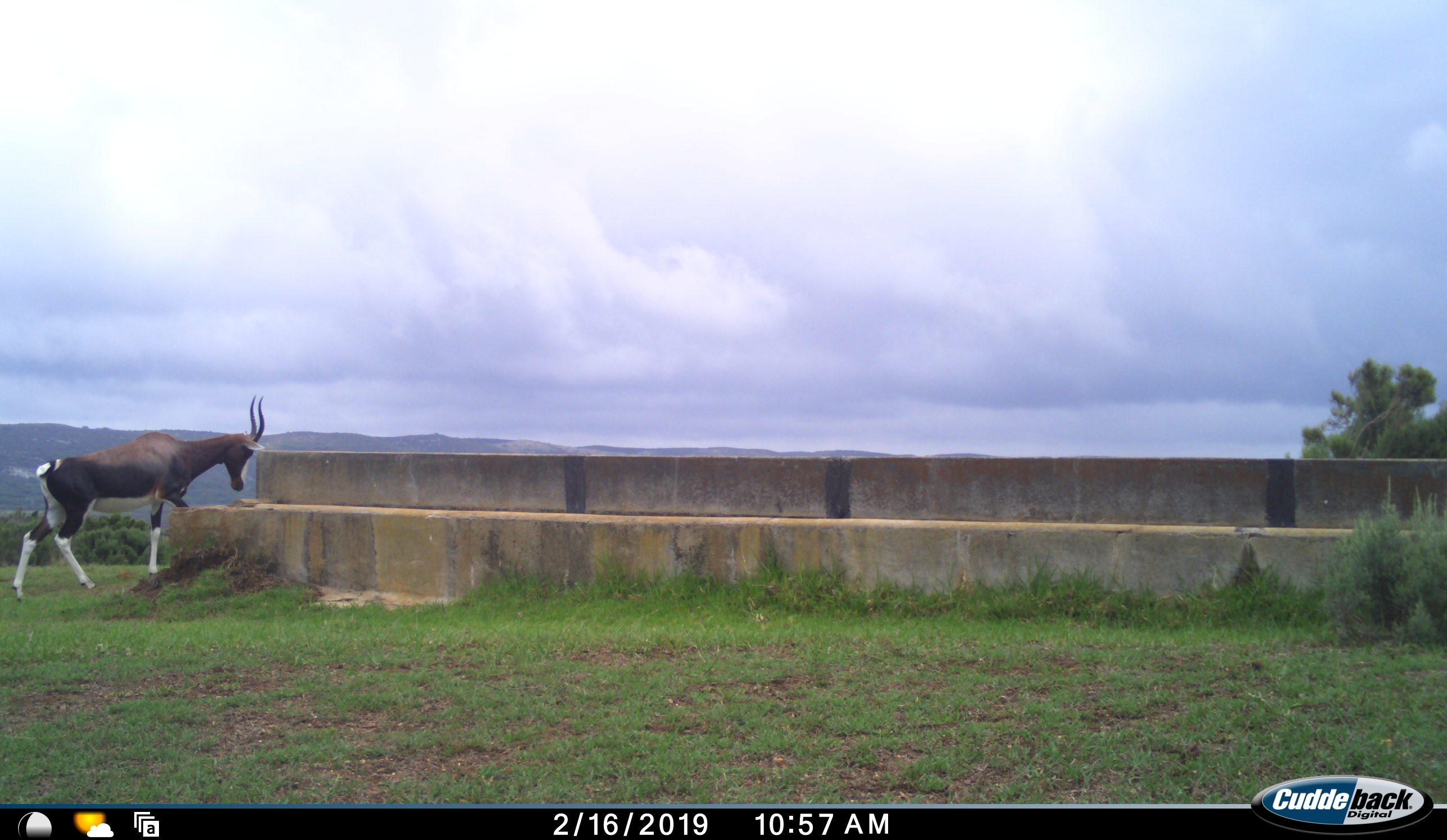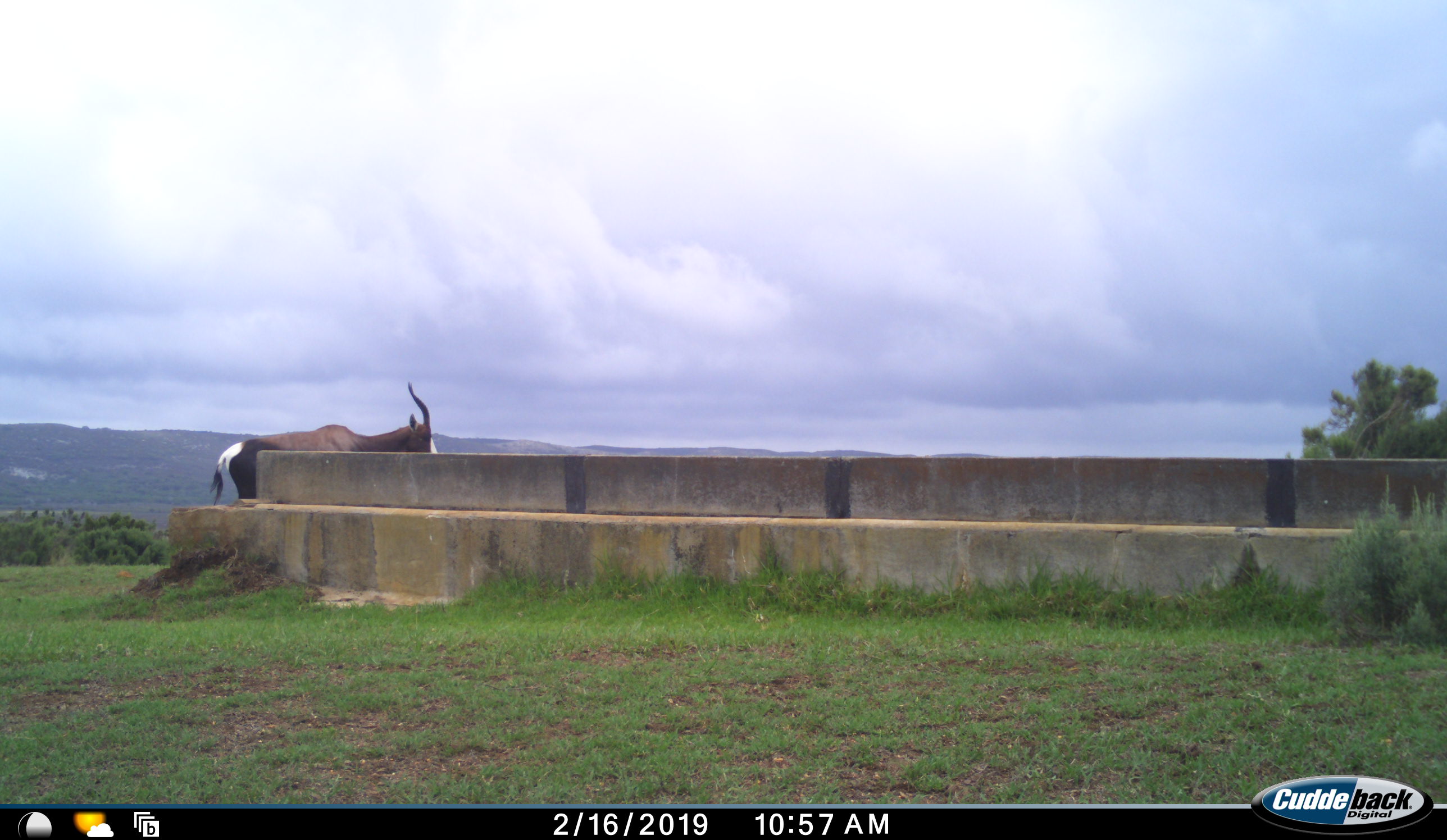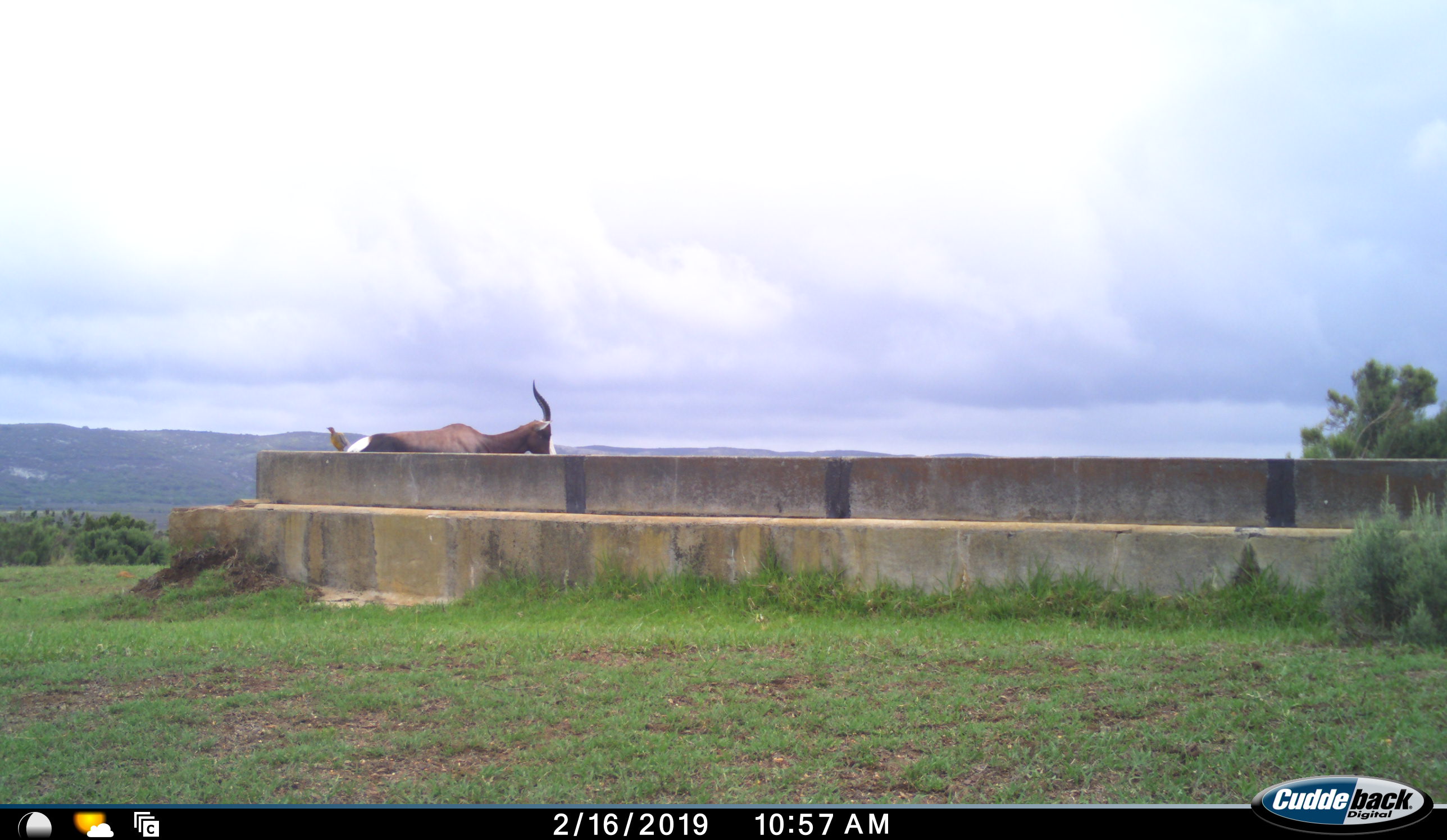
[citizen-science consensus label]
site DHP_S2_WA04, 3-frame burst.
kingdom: Animalia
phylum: Chordata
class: Mammalia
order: Artiodactyla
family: Bovidae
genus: Damaliscus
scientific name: Damaliscus pygargus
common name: bontebok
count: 1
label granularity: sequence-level